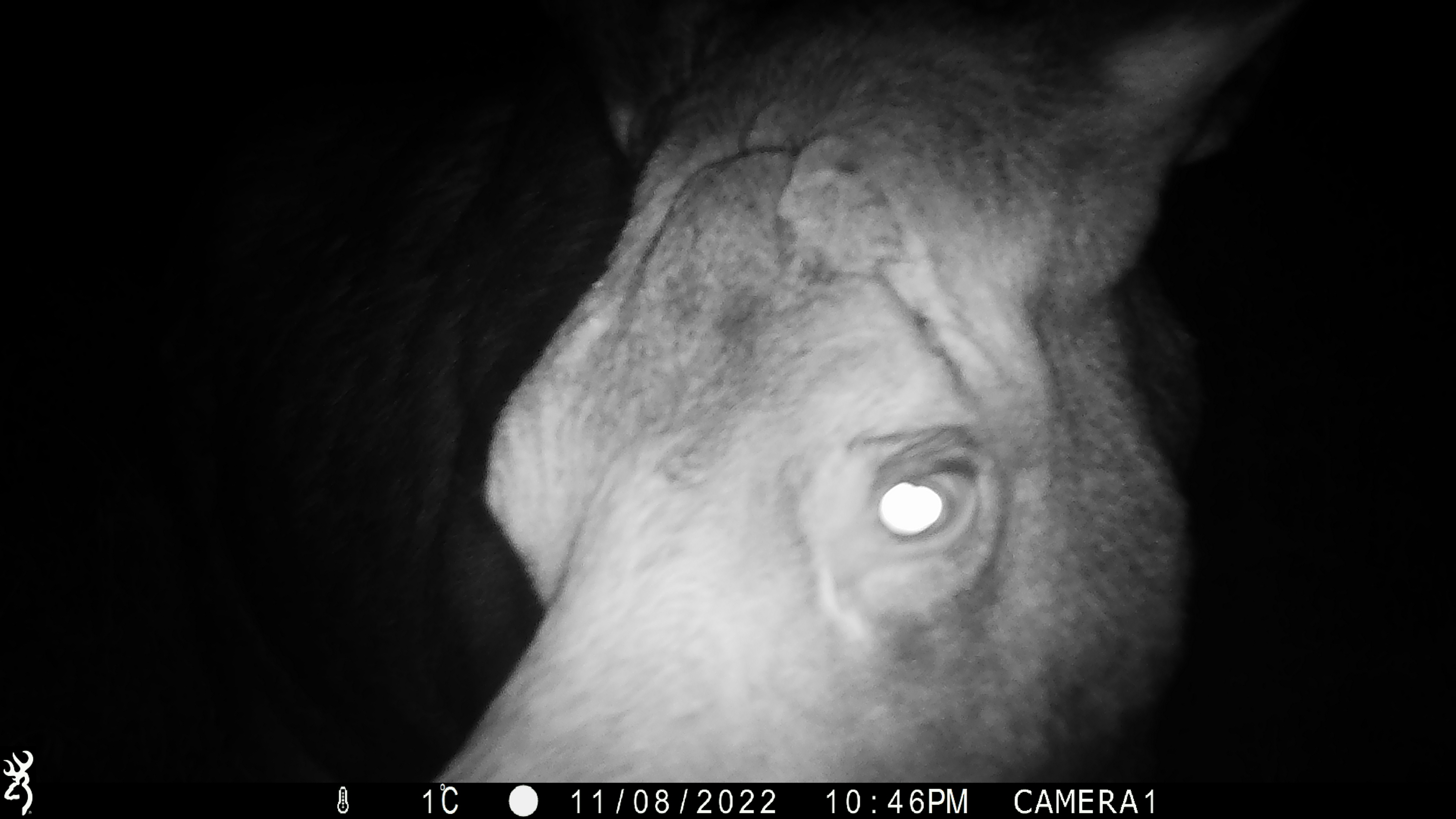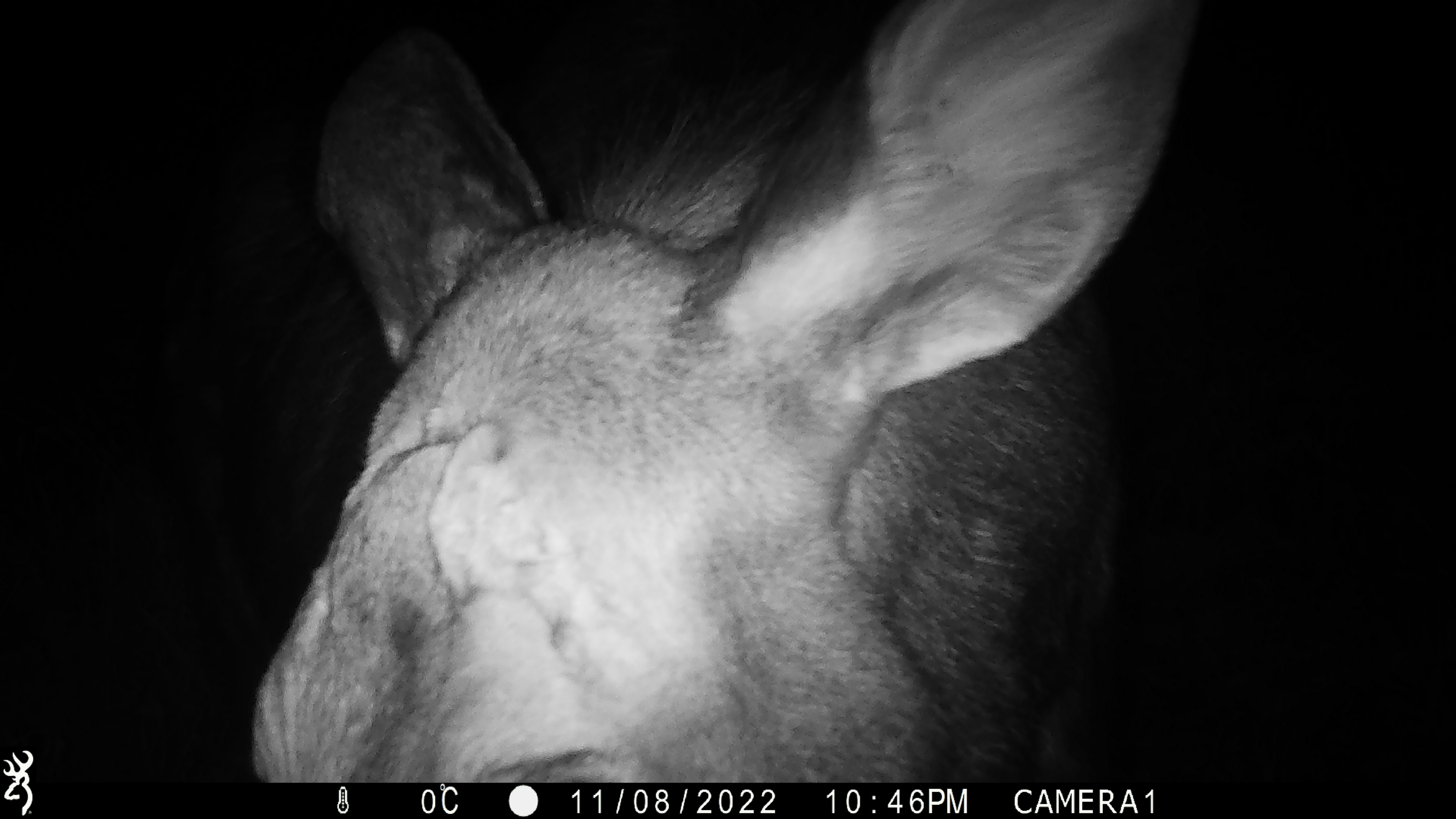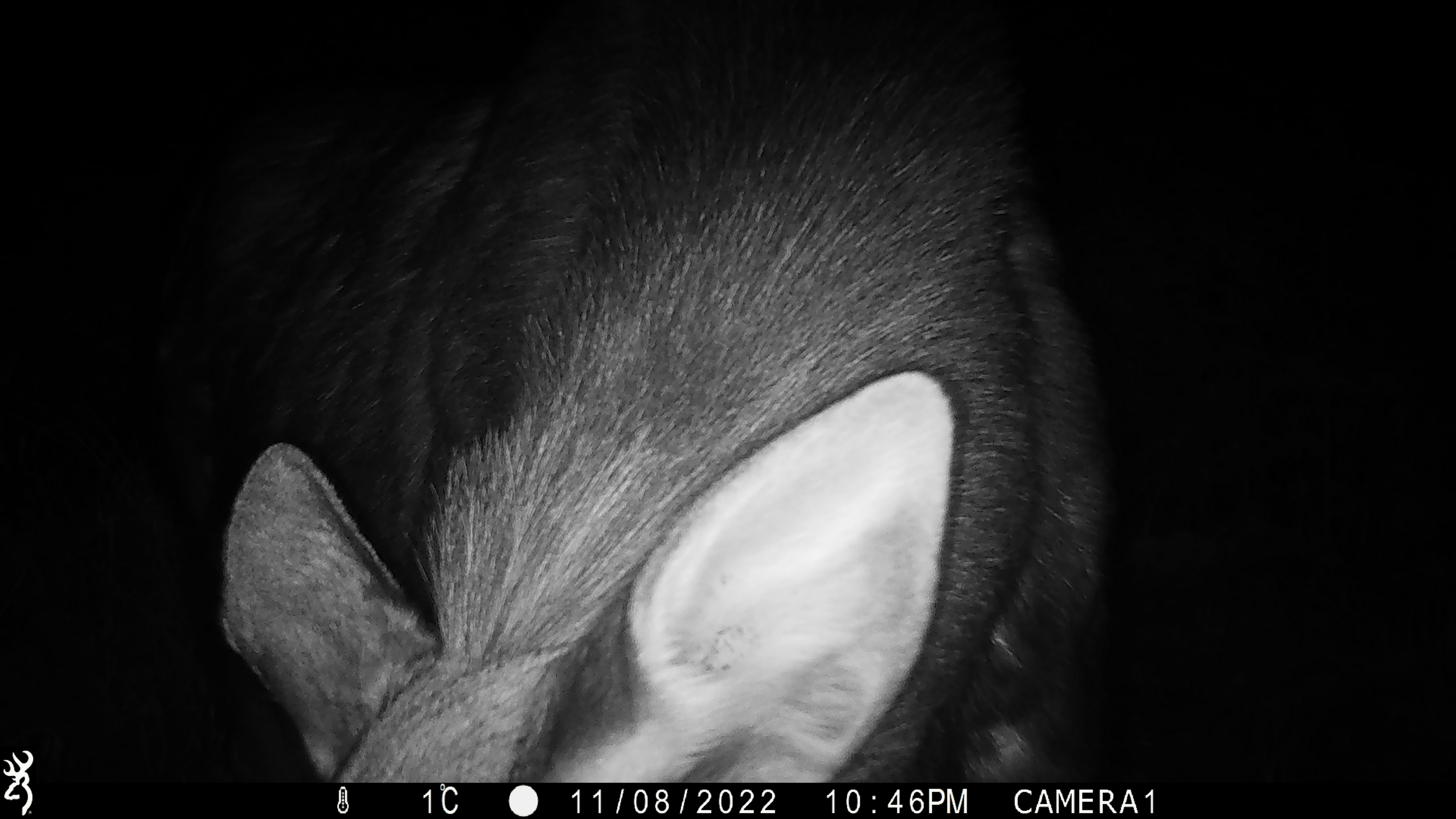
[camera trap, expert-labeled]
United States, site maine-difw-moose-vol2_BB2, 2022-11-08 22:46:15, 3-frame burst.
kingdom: Animalia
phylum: Chordata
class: Mammalia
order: Artiodactyla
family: Cervidae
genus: Alces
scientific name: Alces alces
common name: moose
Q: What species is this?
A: Moose (Alces alces).